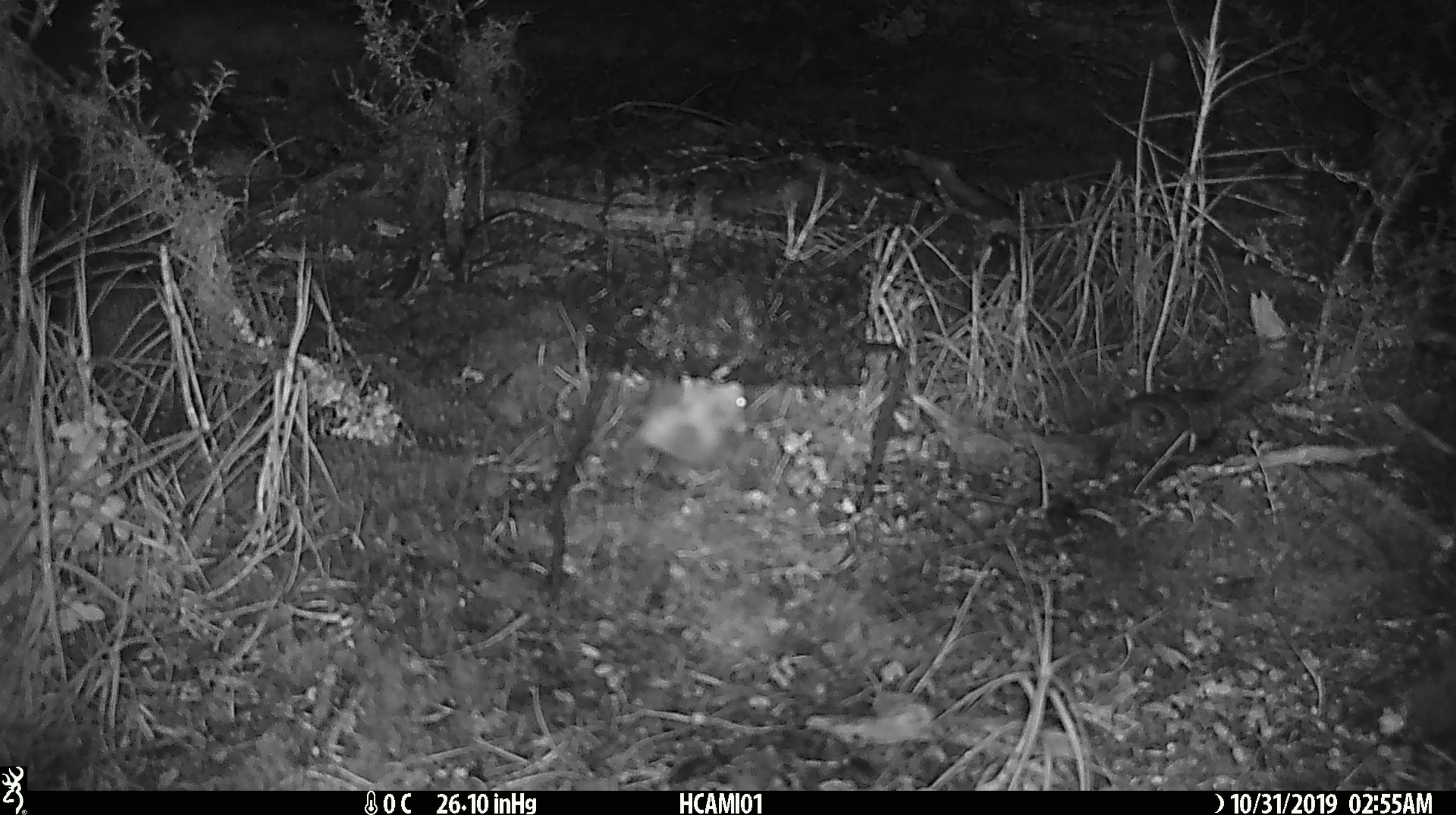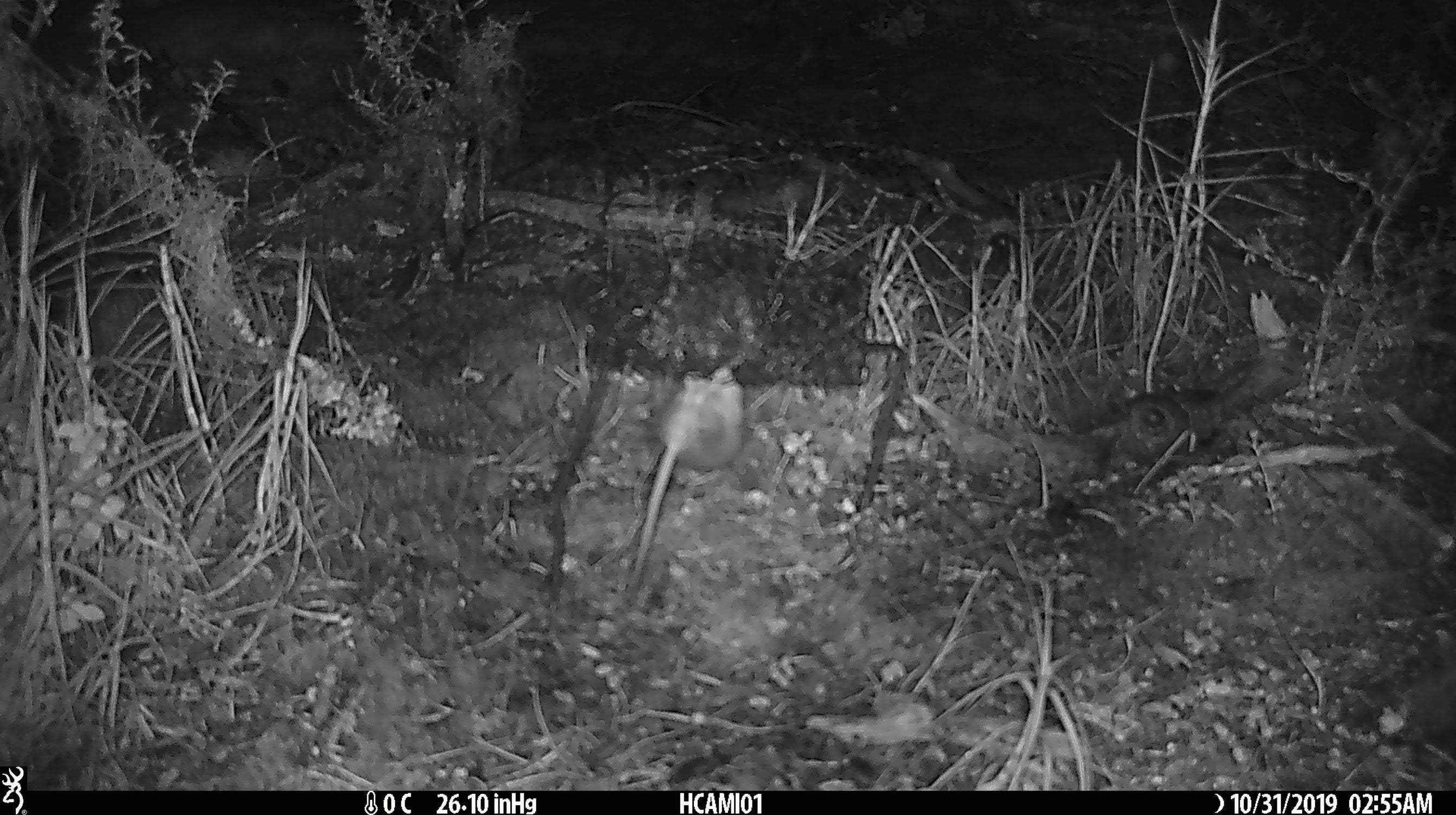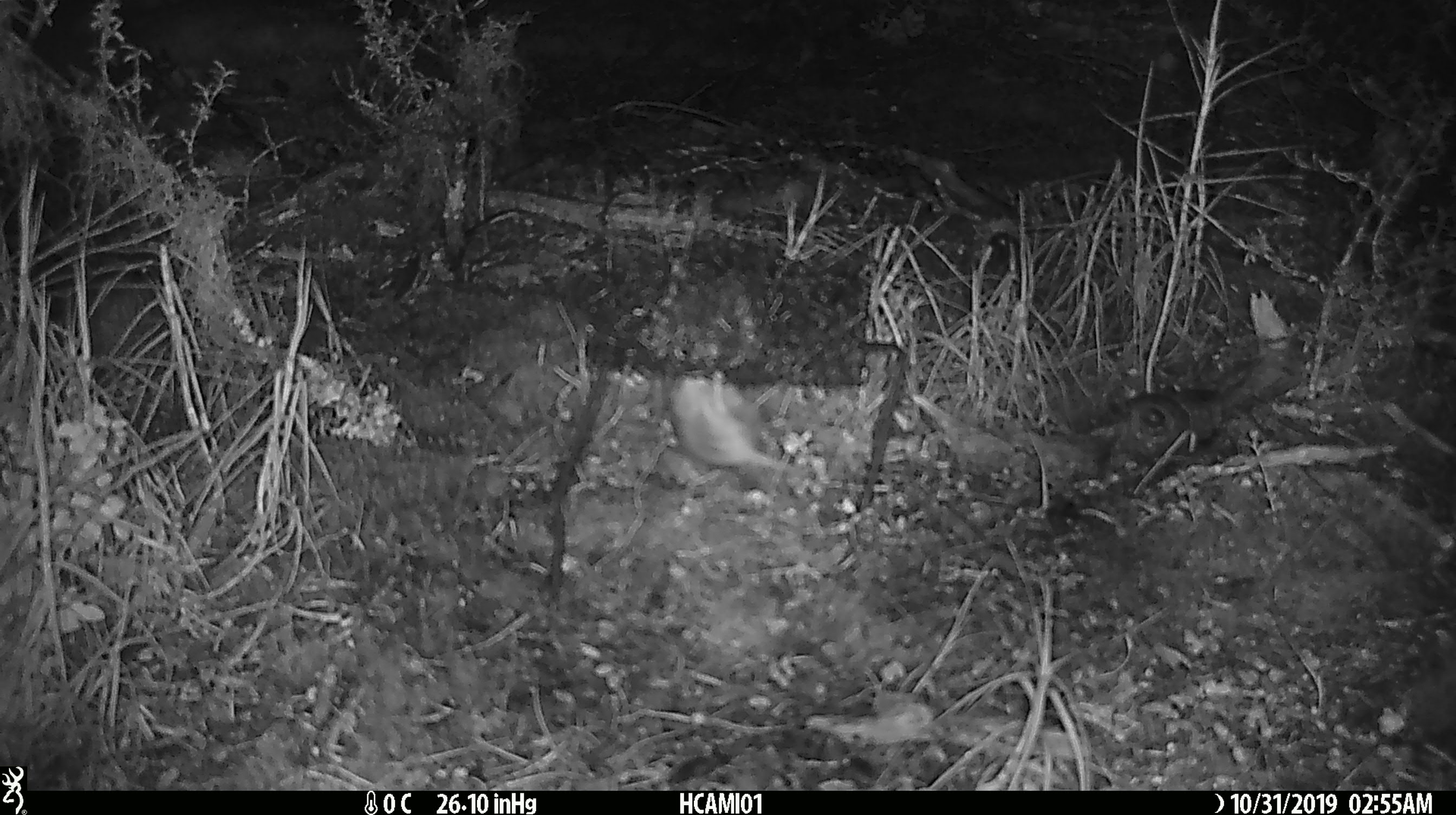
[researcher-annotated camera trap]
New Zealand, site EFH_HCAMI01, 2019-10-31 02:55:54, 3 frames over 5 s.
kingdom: Animalia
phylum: Chordata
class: Mammalia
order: Rodentia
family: Muridae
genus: Mus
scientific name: Mus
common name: mouse